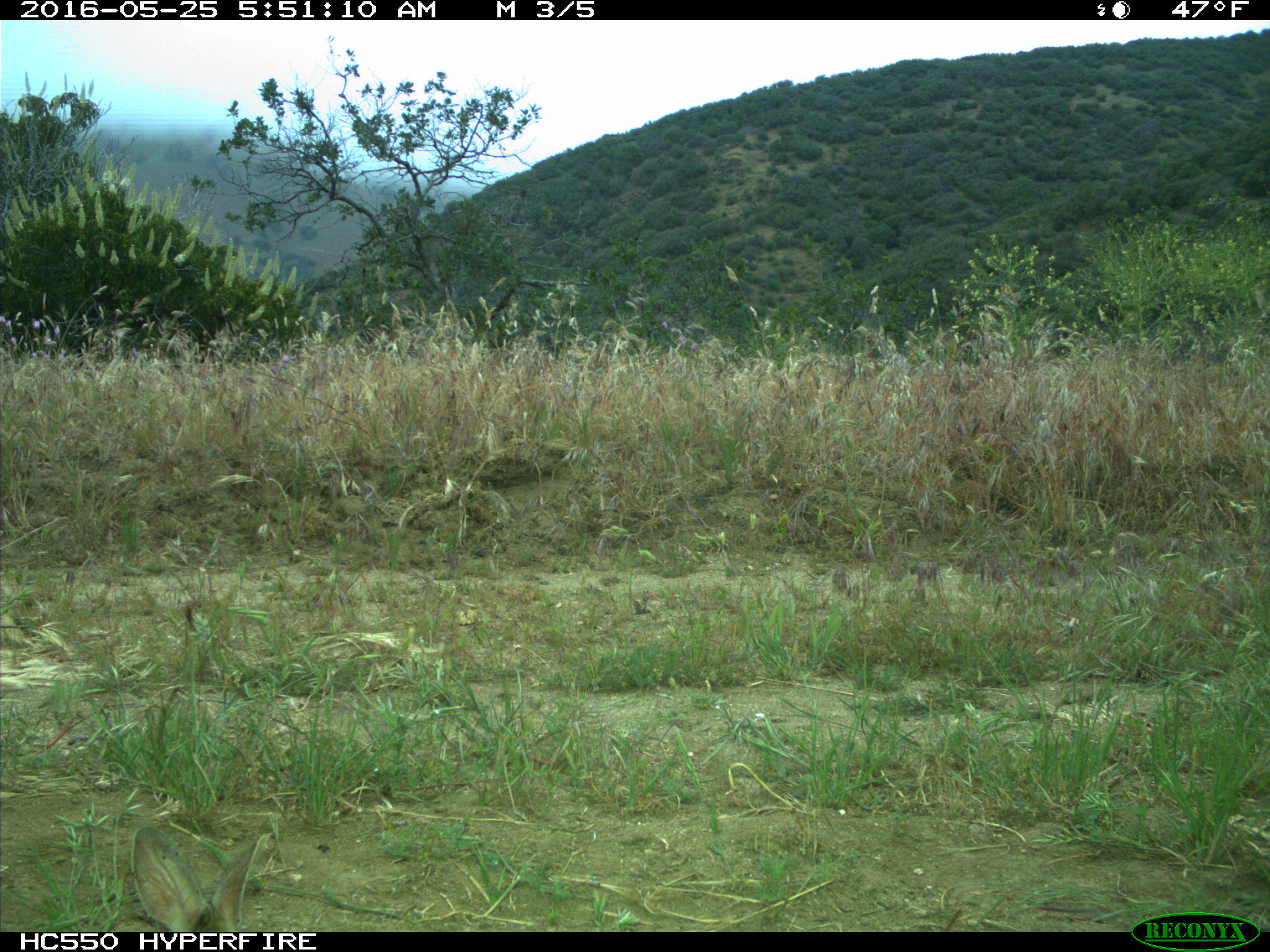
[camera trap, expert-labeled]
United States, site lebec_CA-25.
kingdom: Animalia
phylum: Chordata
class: Mammalia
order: Lagomorpha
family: Leporidae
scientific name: Leporidae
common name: rabbits and hares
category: unidentified rabbit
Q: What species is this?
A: Unidentified rabbit (rabbits and hares) (Leporidae).